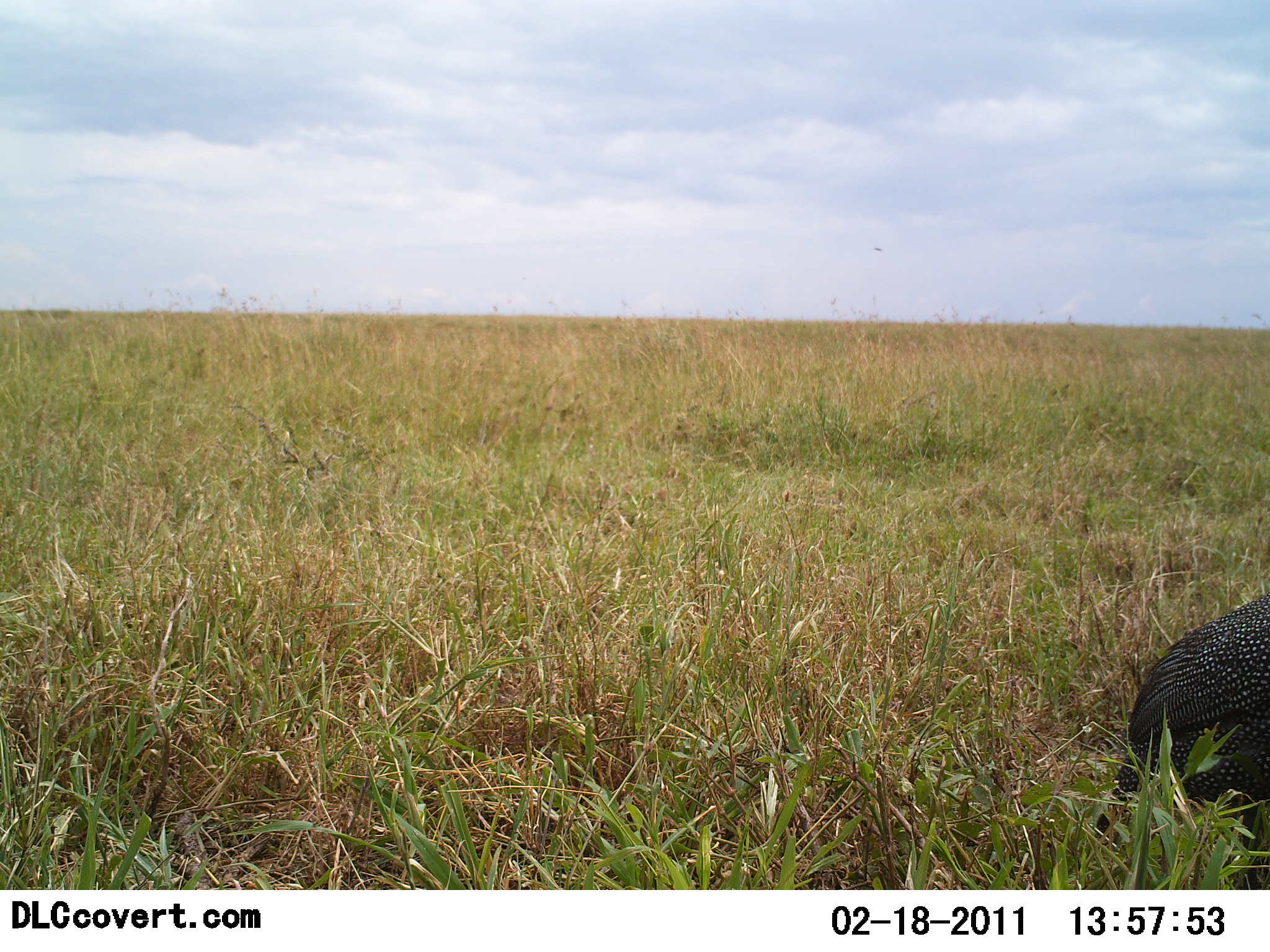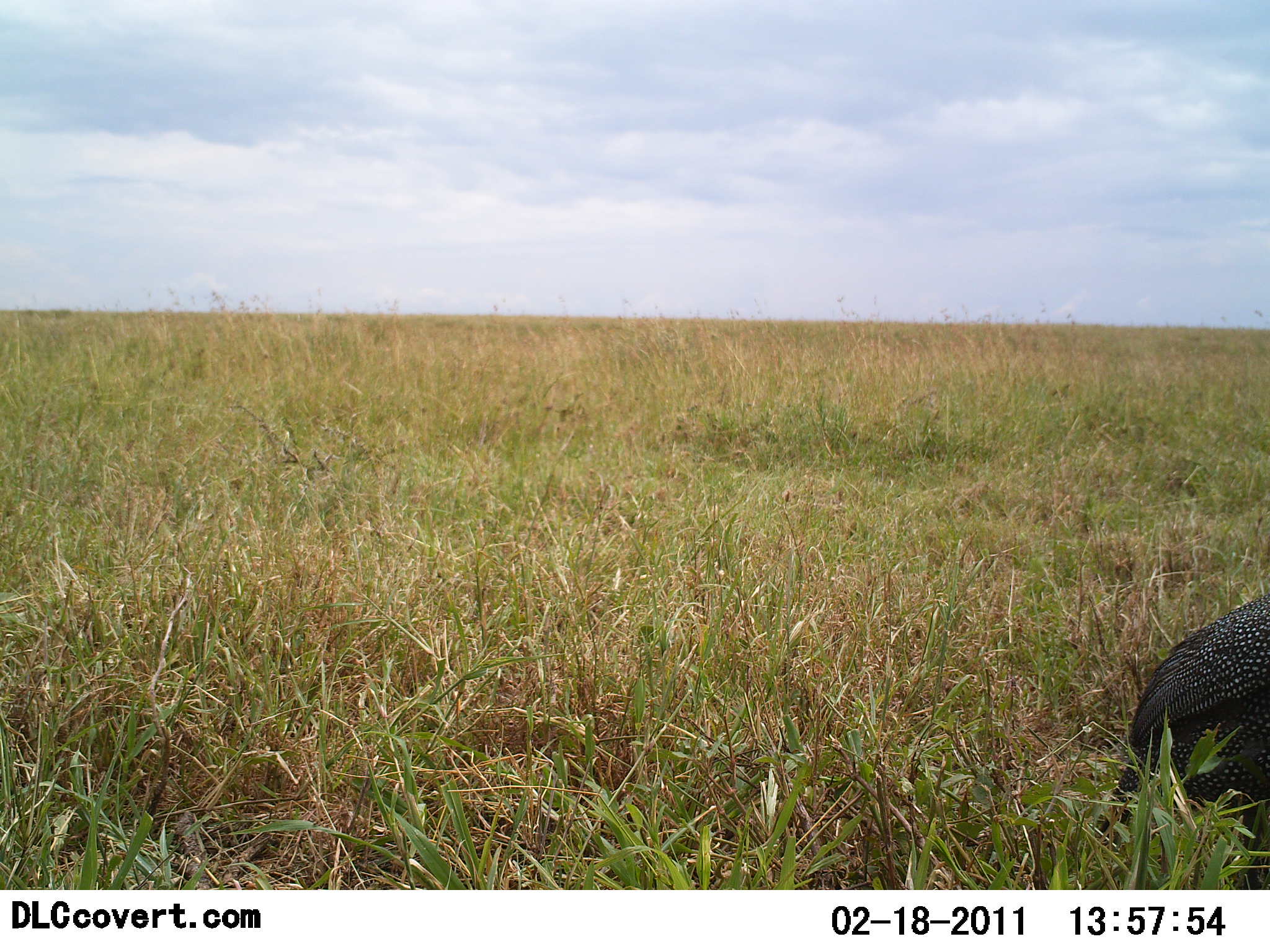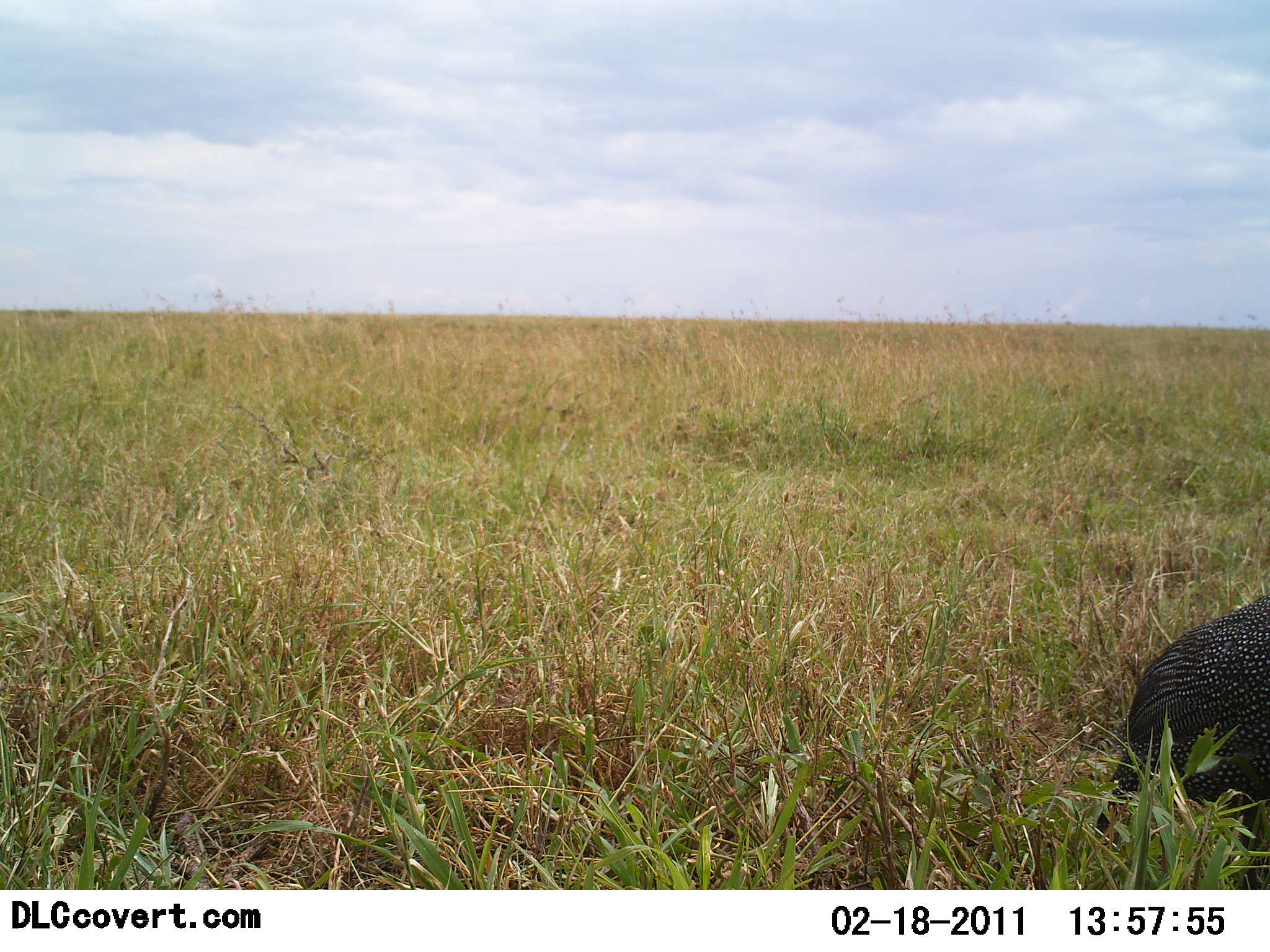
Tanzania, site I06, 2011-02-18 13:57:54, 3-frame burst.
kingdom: Animalia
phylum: Chordata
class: Aves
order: Galliformes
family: Numididae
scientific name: Numididae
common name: guinea fowl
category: guineafowl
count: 1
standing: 82%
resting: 0%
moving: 9%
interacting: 0%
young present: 0%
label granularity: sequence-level